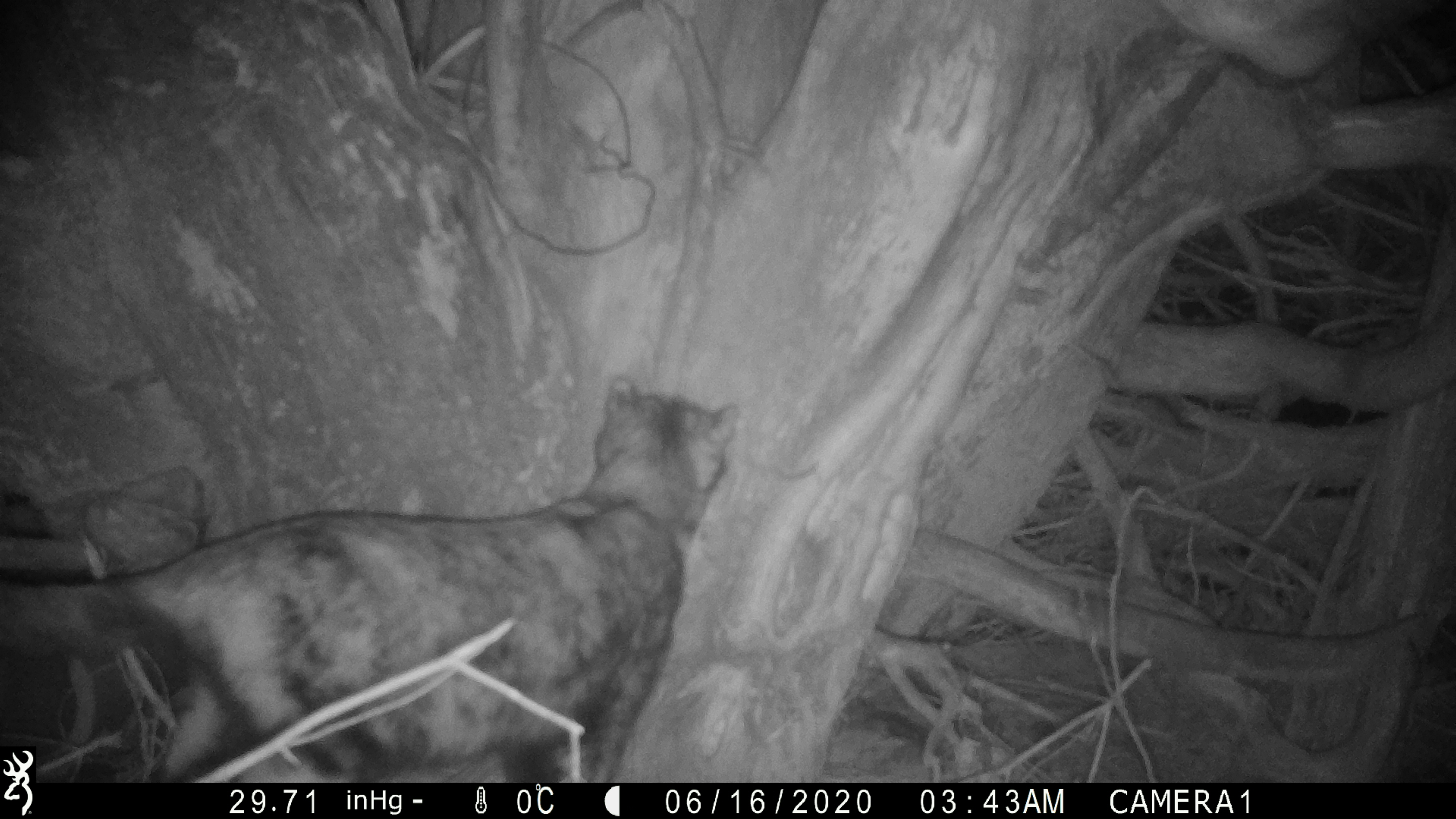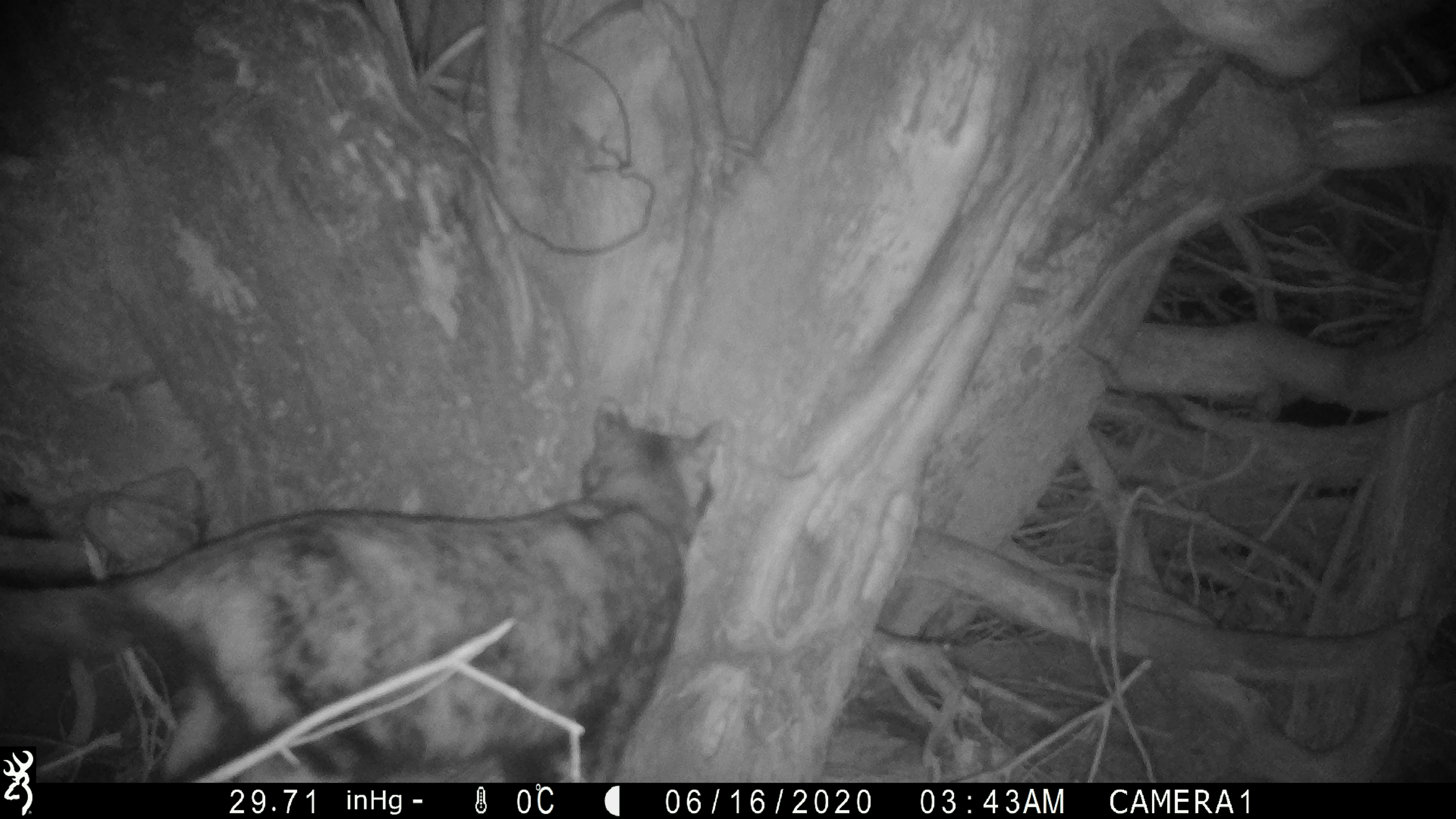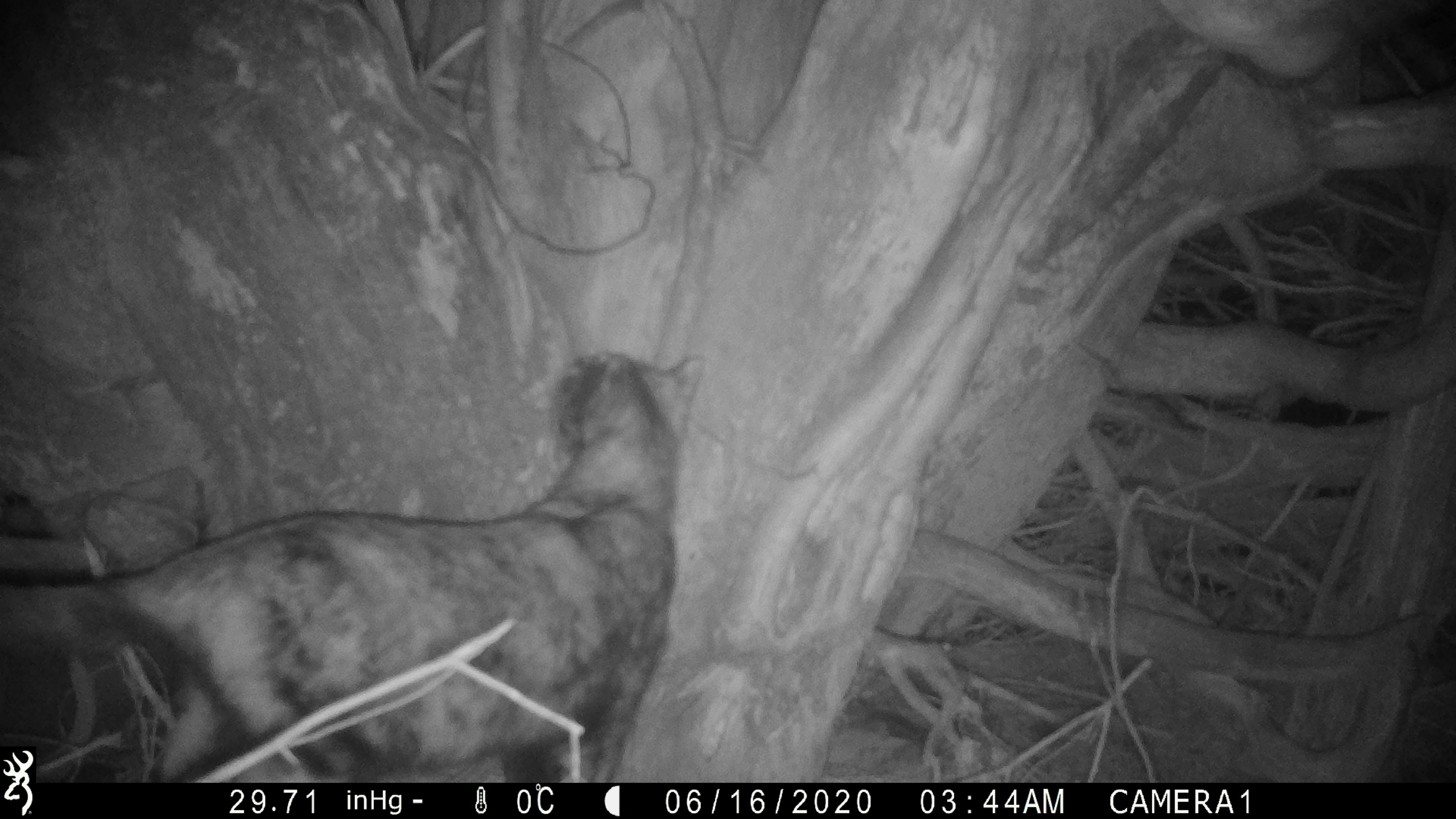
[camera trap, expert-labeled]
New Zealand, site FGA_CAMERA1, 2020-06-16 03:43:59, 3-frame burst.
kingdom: Animalia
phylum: Chordata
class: Mammalia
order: Carnivora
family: Felidae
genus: Felis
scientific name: Felis catus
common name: domestic cat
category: cat